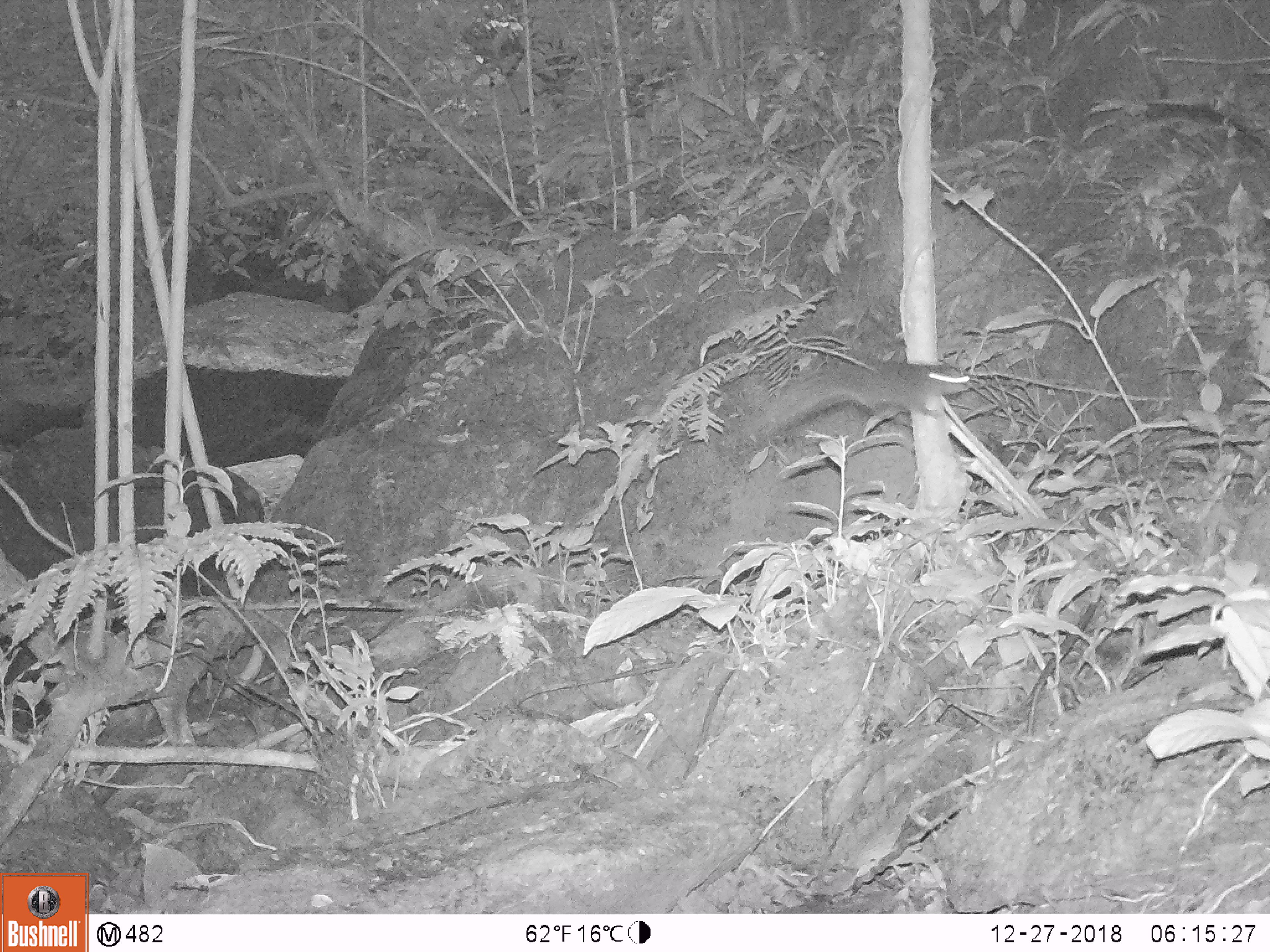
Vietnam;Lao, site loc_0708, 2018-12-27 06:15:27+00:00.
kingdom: Animalia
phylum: Chordata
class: Mammalia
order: Rodentia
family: Sciuridae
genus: Dremomys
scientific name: Dremomys rufigenis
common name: red-cheeked squirrel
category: red cheeked squirrel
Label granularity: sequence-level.